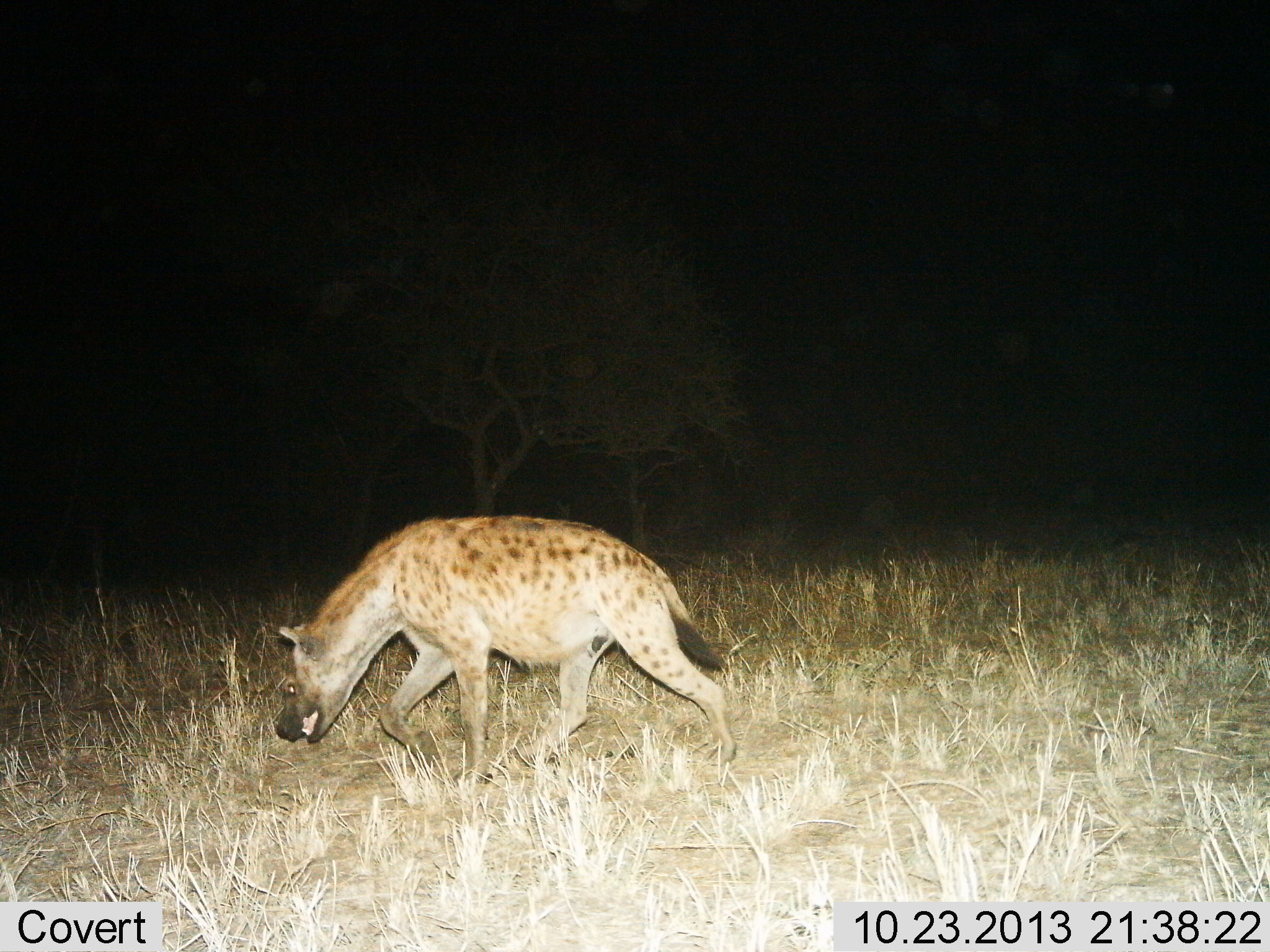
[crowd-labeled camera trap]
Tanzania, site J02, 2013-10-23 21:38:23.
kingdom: Animalia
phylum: Chordata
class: Mammalia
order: Carnivora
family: Hyaenidae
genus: Crocuta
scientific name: Crocuta crocuta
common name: spotted hyena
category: hyenaspotted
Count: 1.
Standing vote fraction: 0%.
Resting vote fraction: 0%.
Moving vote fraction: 100%.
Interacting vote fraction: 0%.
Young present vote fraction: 0%.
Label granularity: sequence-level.